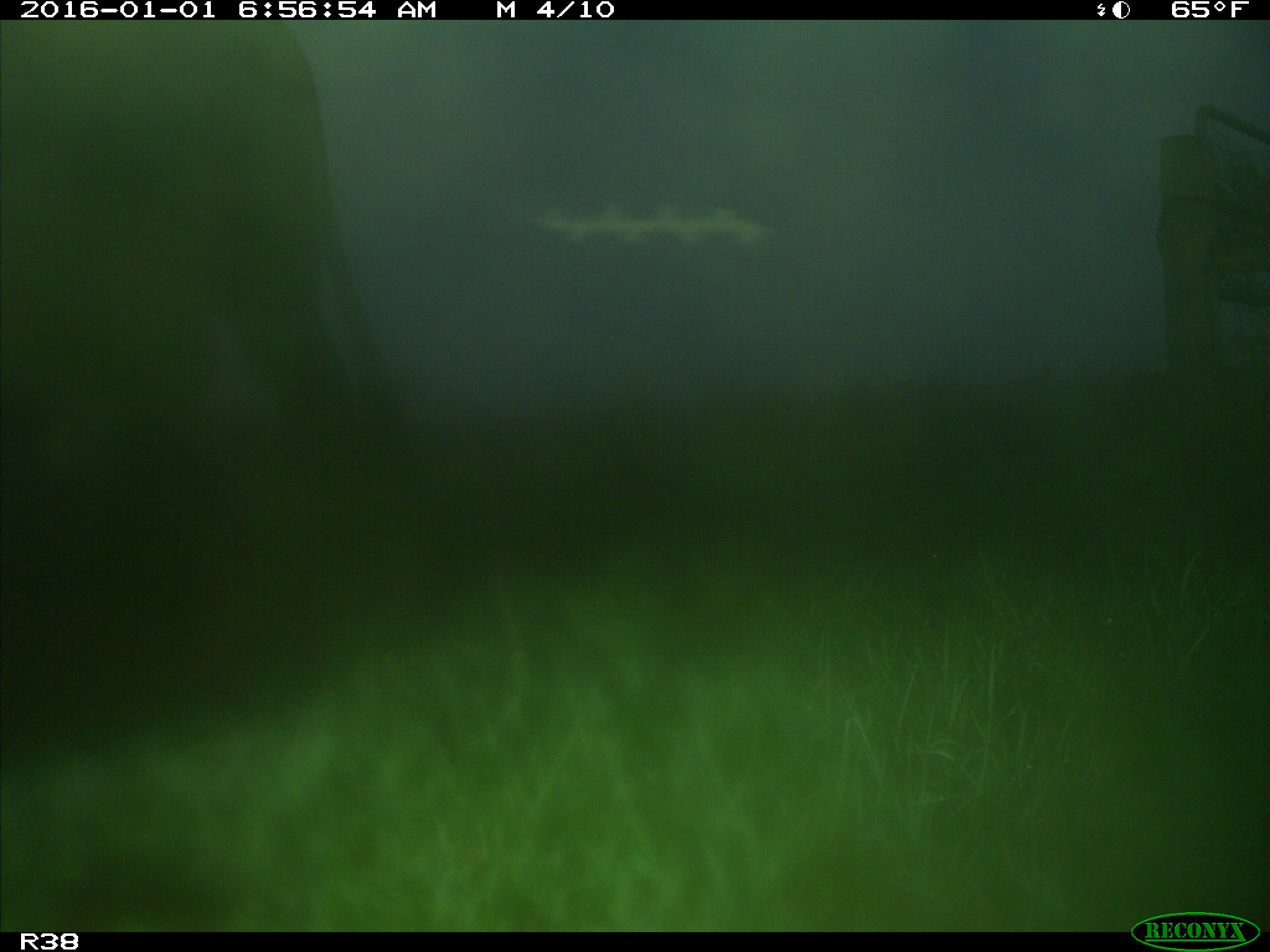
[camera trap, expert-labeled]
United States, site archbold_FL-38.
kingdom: Animalia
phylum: Chordata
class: Mammalia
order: Artiodactyla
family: Bovidae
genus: Bos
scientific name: Bos taurus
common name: domestic cow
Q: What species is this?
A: Bos taurus (domestic cow).